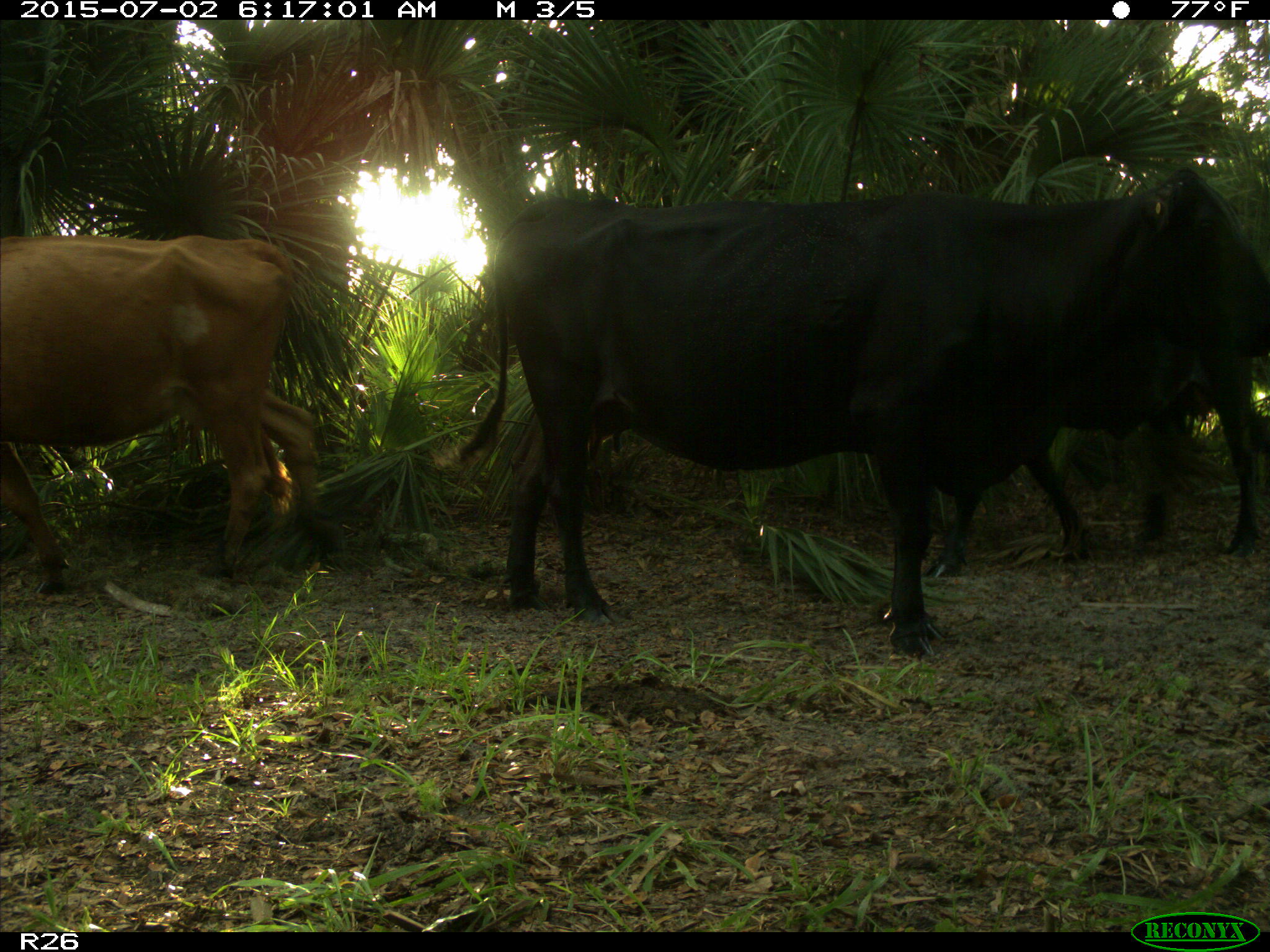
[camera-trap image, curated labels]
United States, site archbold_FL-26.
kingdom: Animalia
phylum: Chordata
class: Mammalia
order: Artiodactyla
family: Bovidae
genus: Bos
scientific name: Bos taurus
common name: domestic cow